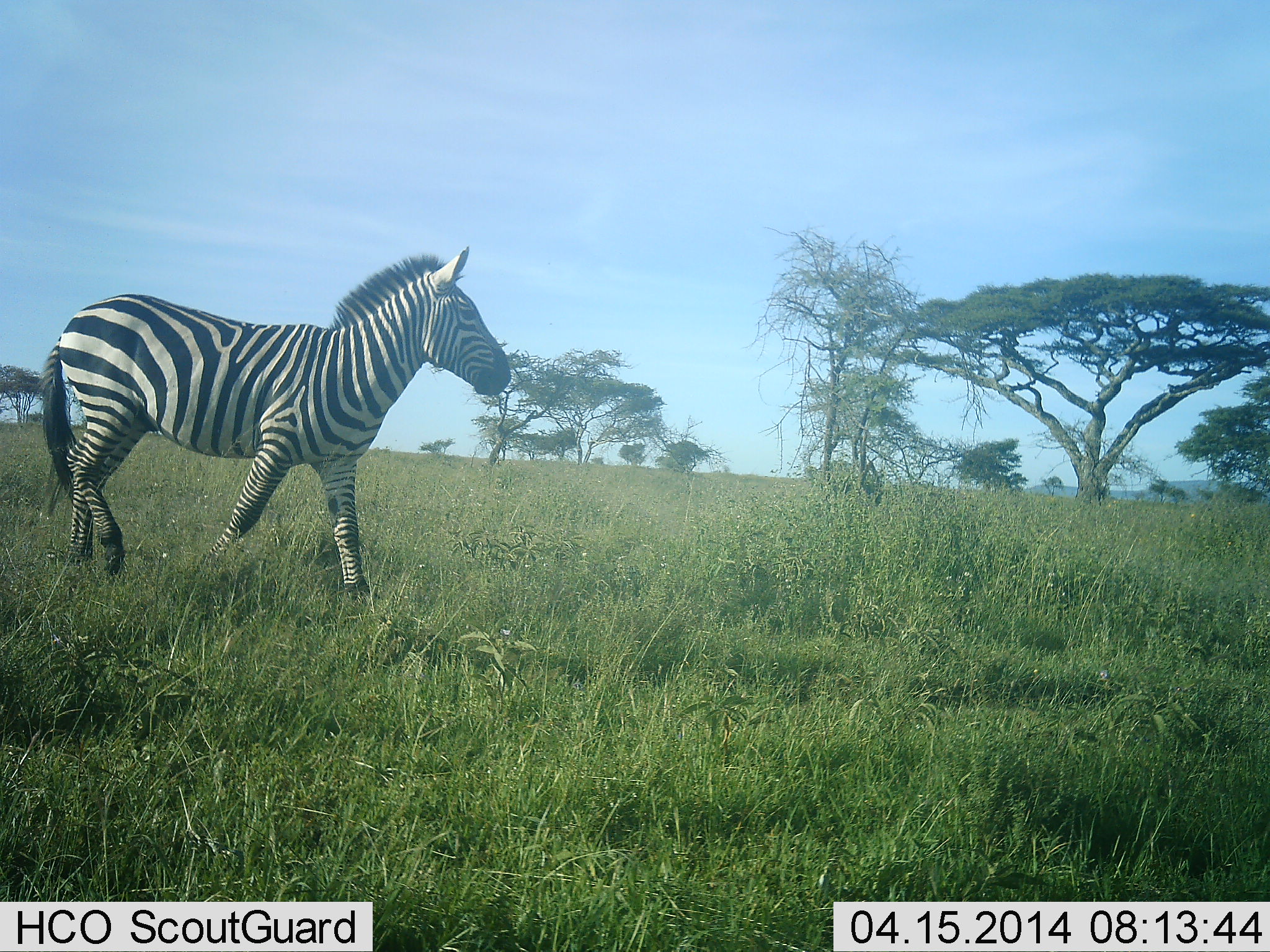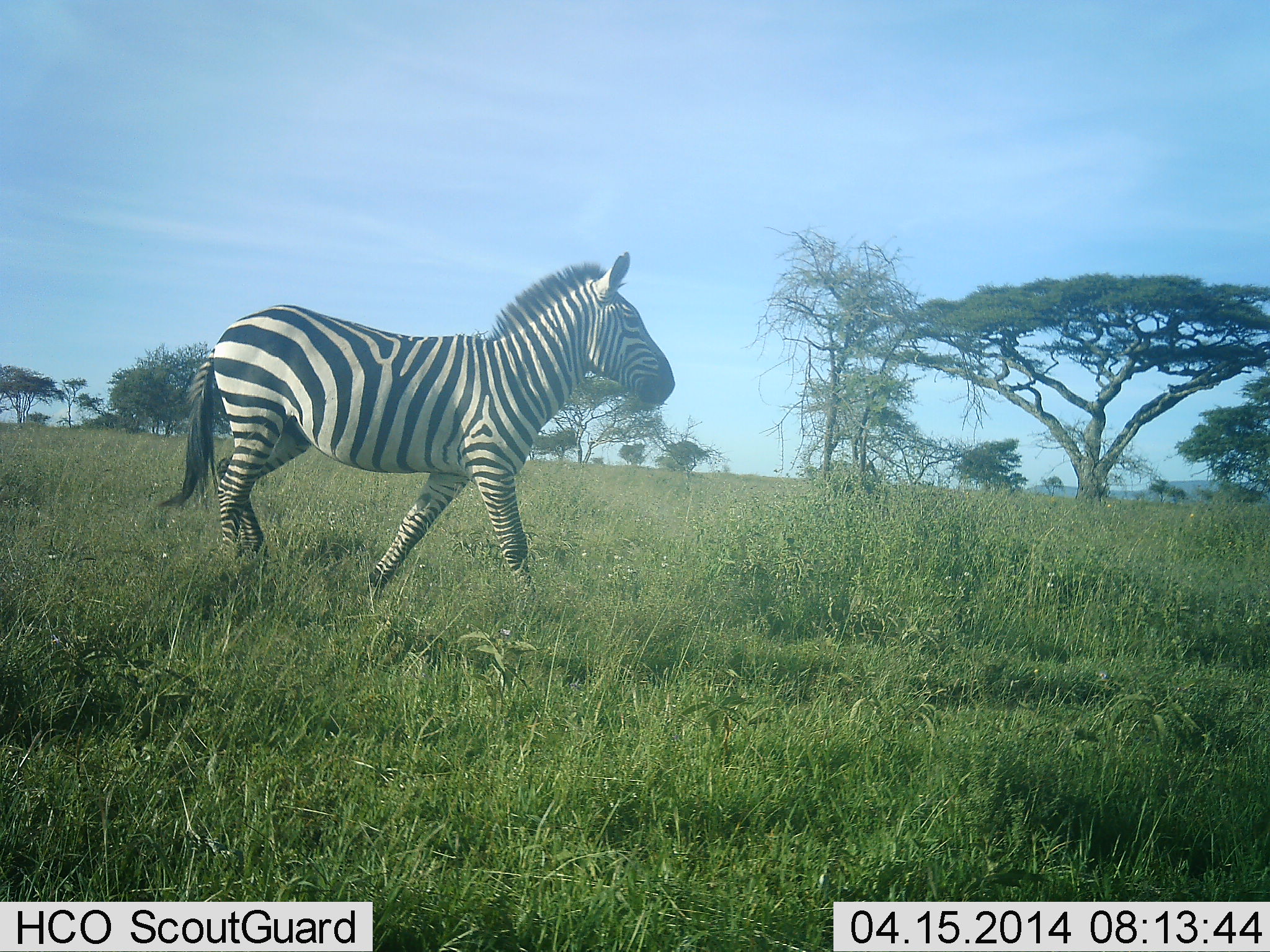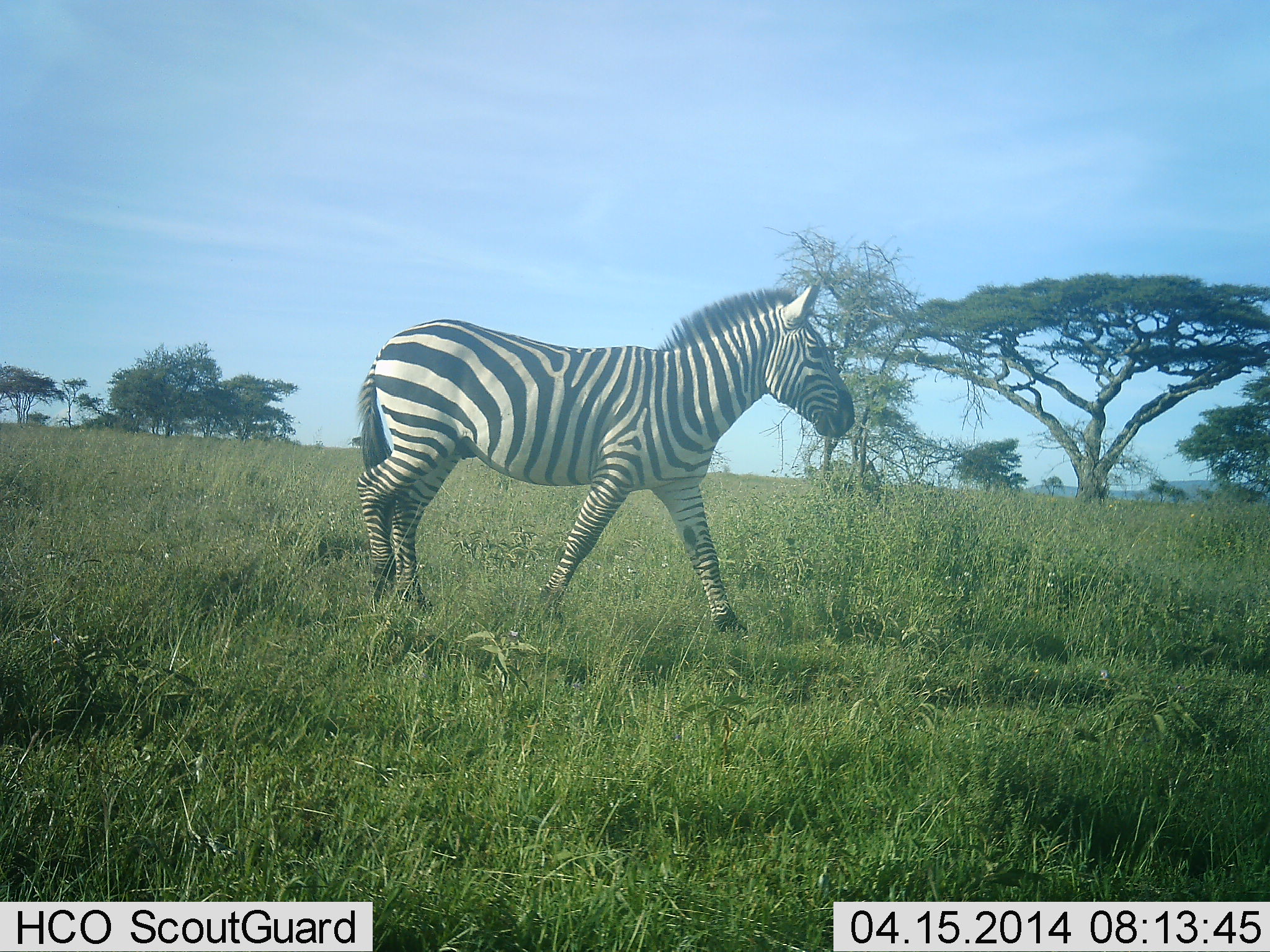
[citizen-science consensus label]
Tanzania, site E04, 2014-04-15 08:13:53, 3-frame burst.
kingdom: Animalia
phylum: Chordata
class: Mammalia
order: Perissodactyla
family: Equidae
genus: Equus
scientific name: Equus quagga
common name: plains zebra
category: zebra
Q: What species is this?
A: Zebra (plains zebra) (Equus quagga).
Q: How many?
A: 1.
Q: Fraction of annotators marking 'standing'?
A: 0%.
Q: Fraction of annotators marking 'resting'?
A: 0%.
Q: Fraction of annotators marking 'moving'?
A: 100%.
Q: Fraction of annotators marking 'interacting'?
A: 0%.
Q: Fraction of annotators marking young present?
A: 0%.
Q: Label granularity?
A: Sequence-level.